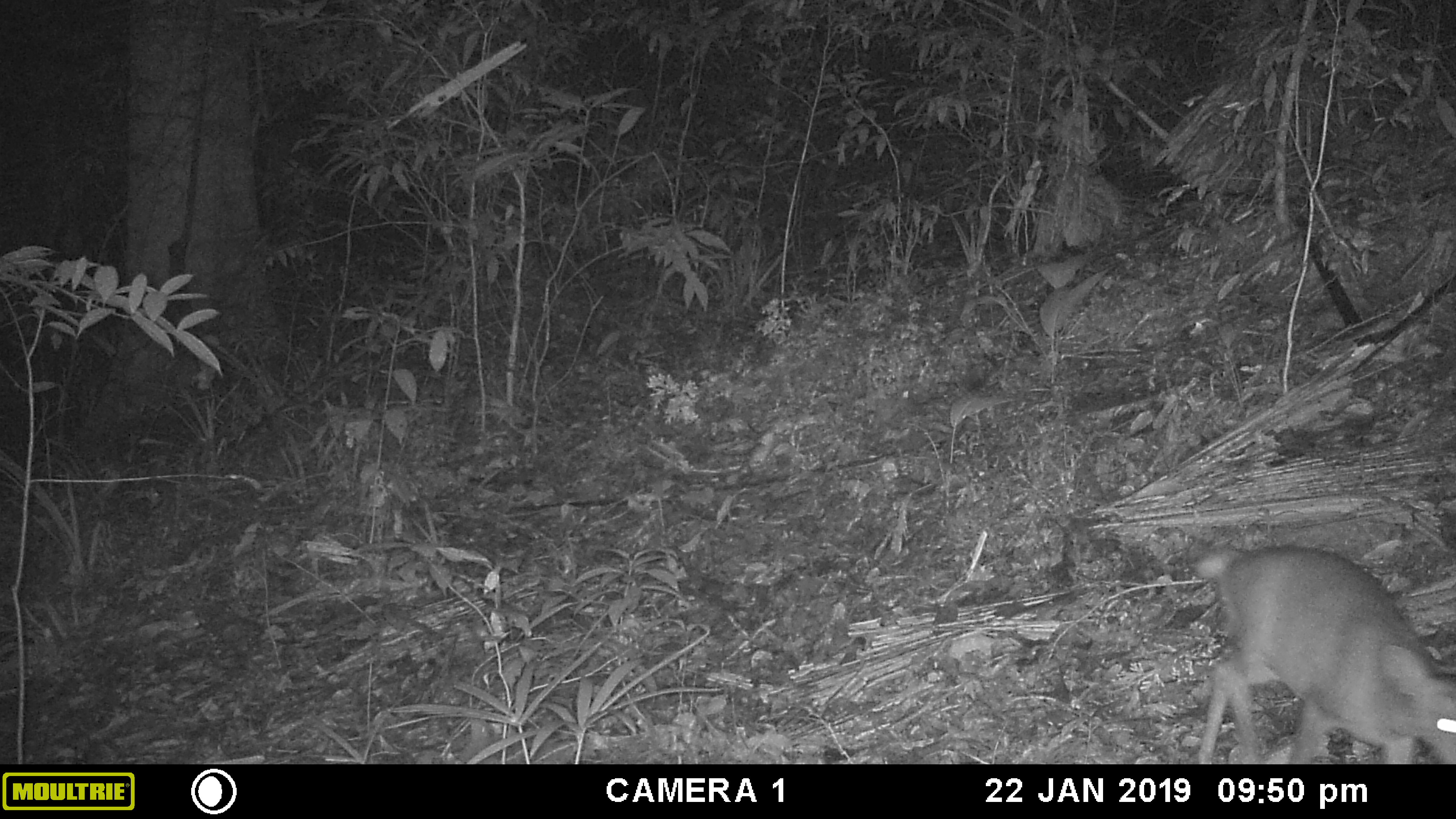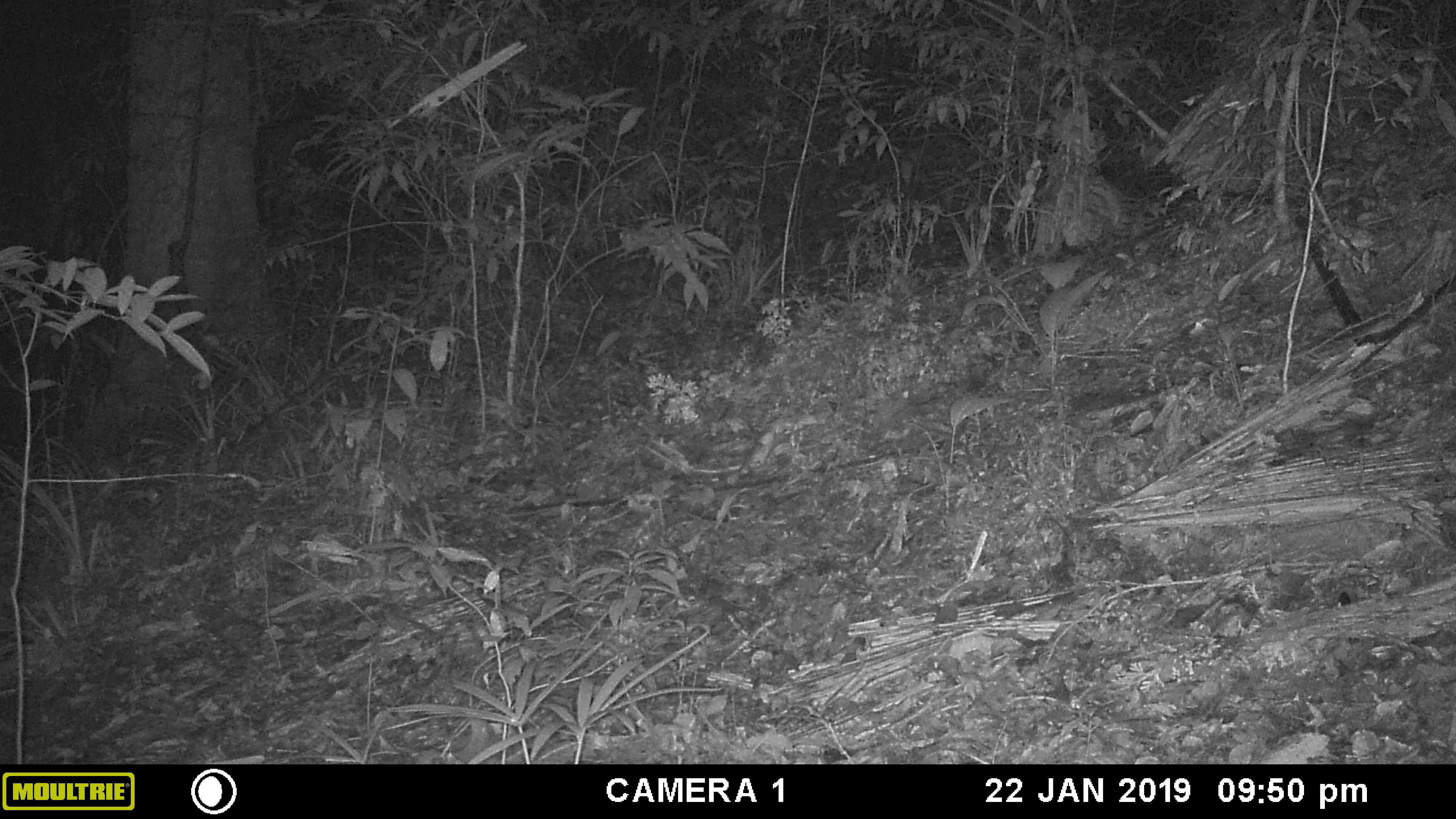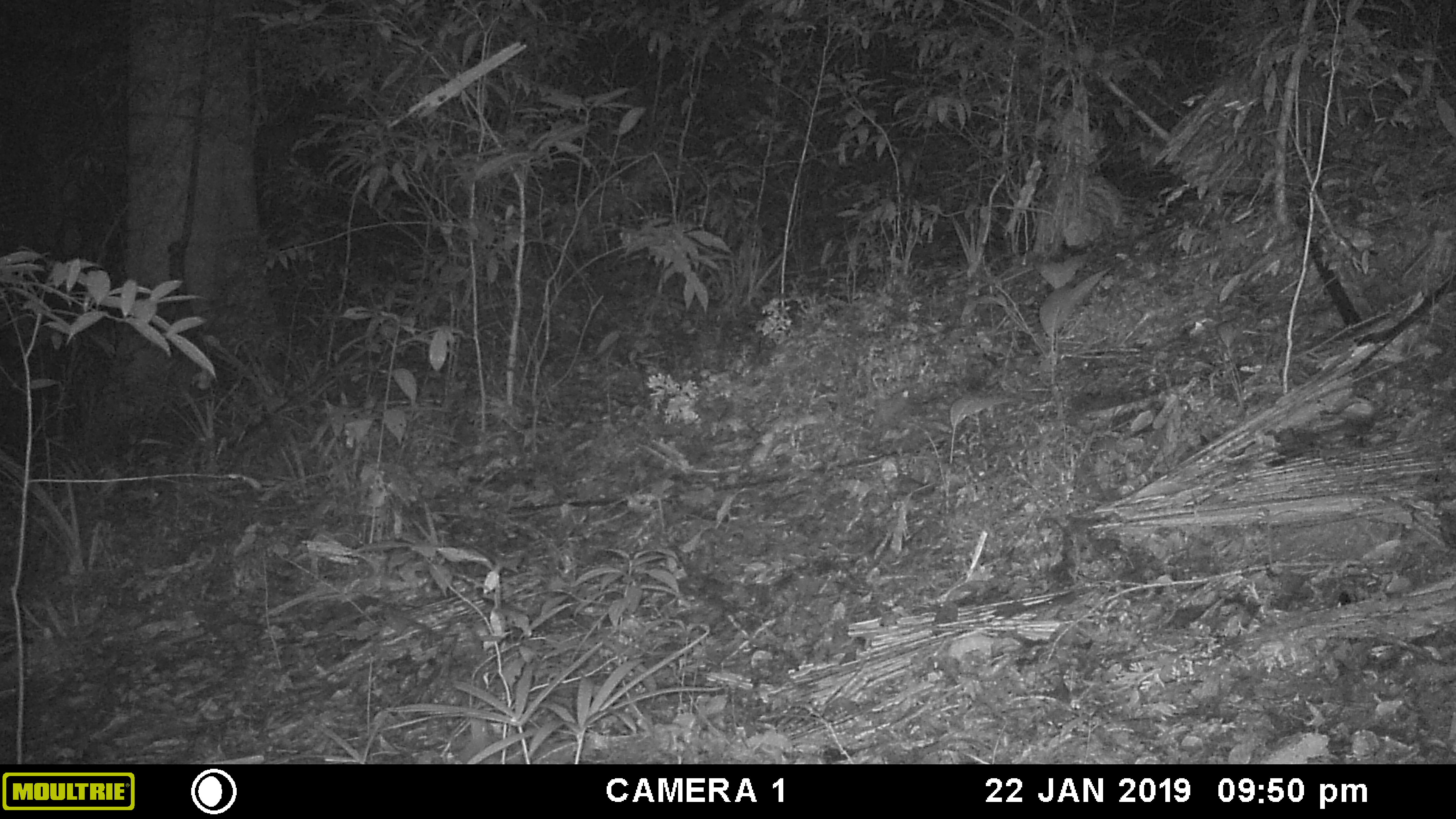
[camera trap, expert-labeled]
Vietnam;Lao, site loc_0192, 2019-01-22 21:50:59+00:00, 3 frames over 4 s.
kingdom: Animalia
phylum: Chordata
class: Mammalia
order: Artiodactyla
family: Cervidae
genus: Muntiacus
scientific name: Muntiacus vuquangensis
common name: large-antlered muntjac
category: large antlered muntjac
Large antlered muntjac (large-antlered muntjac) (Muntiacus vuquangensis). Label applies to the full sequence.